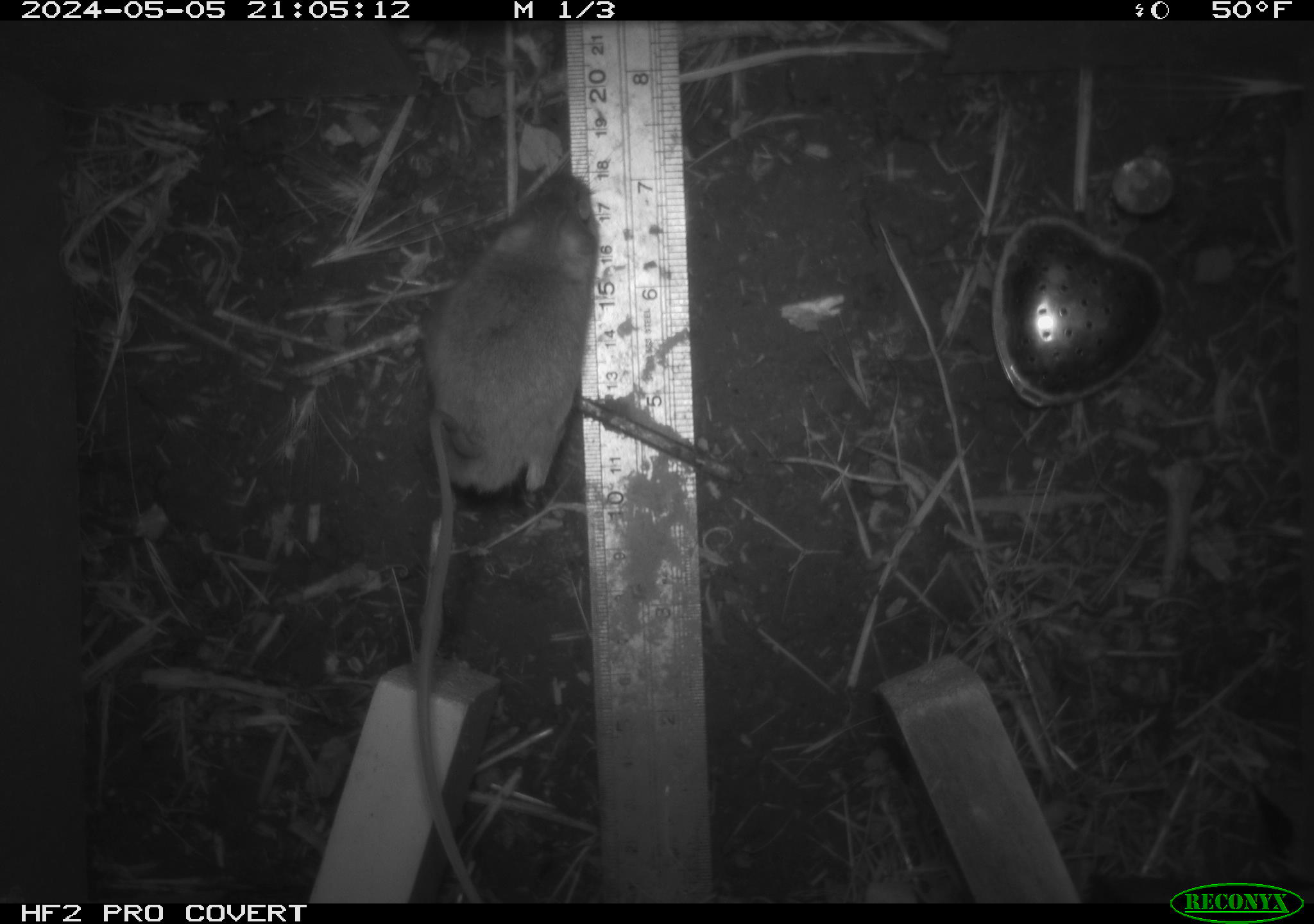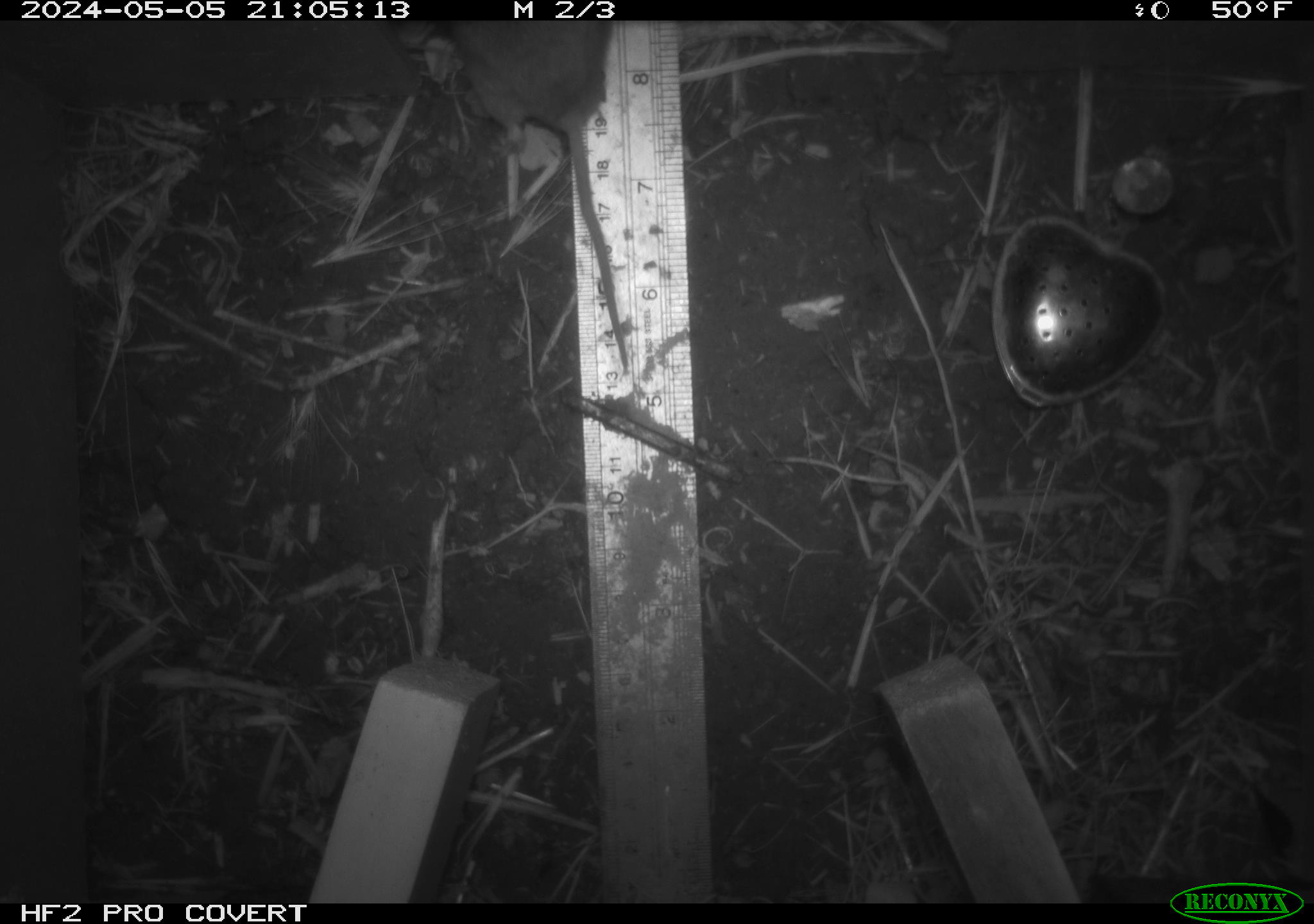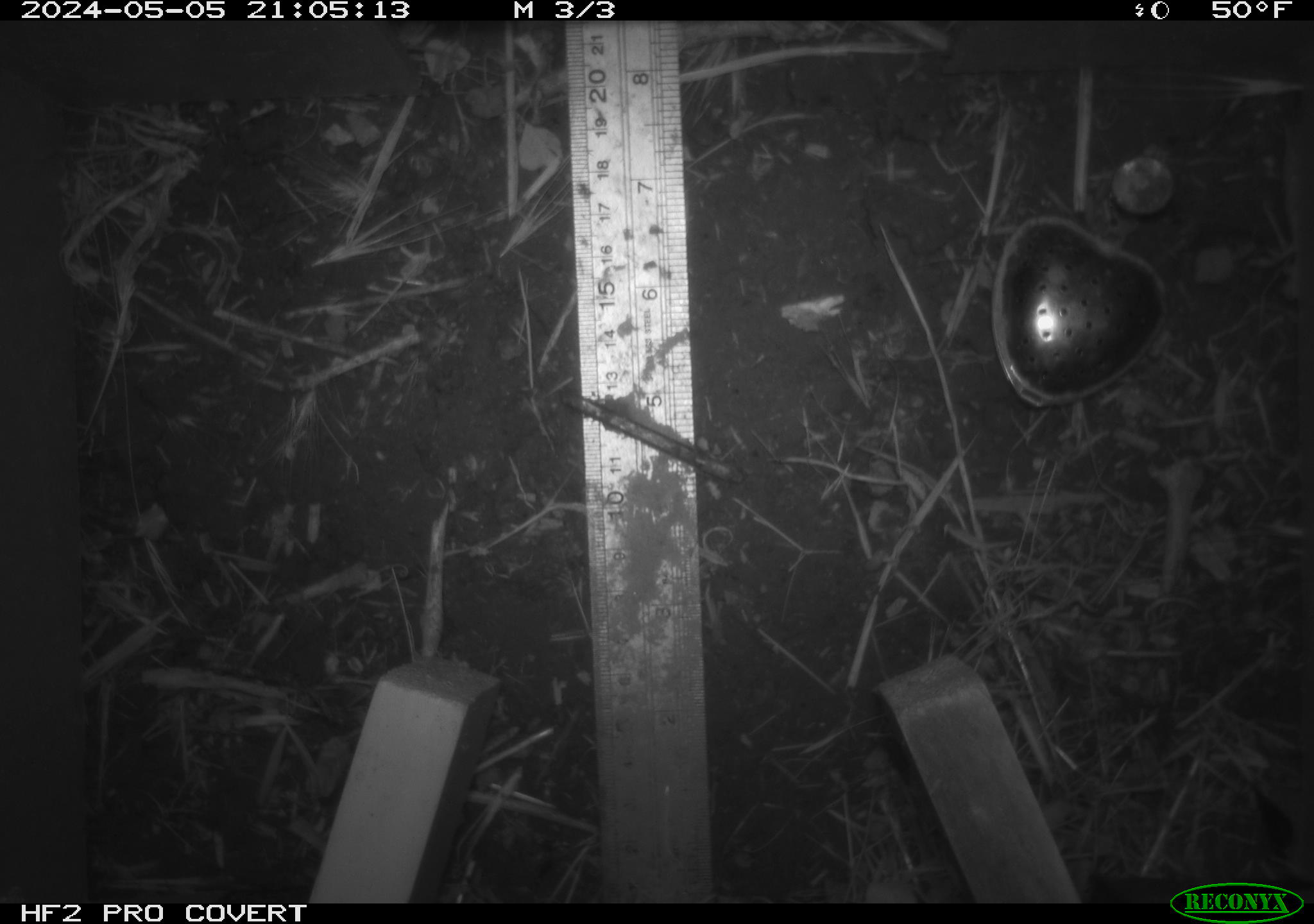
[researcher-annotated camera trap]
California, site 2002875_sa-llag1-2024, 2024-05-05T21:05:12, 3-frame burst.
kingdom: Animalia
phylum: Chordata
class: Mammalia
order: Rodentia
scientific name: Rodentia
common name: mouse species